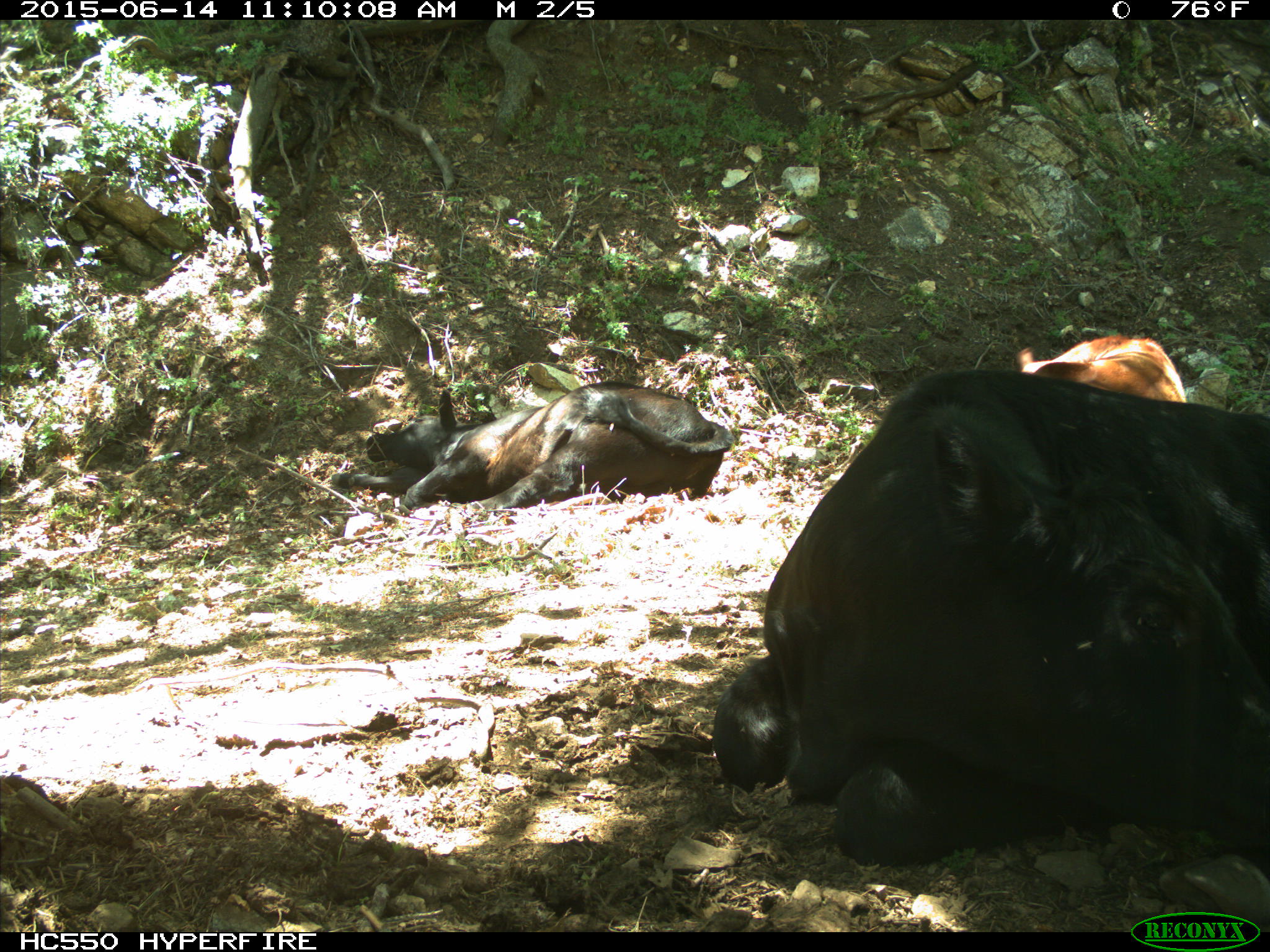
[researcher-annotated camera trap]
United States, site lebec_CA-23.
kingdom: Animalia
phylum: Chordata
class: Mammalia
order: Artiodactyla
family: Bovidae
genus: Bos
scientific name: Bos taurus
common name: domestic cow